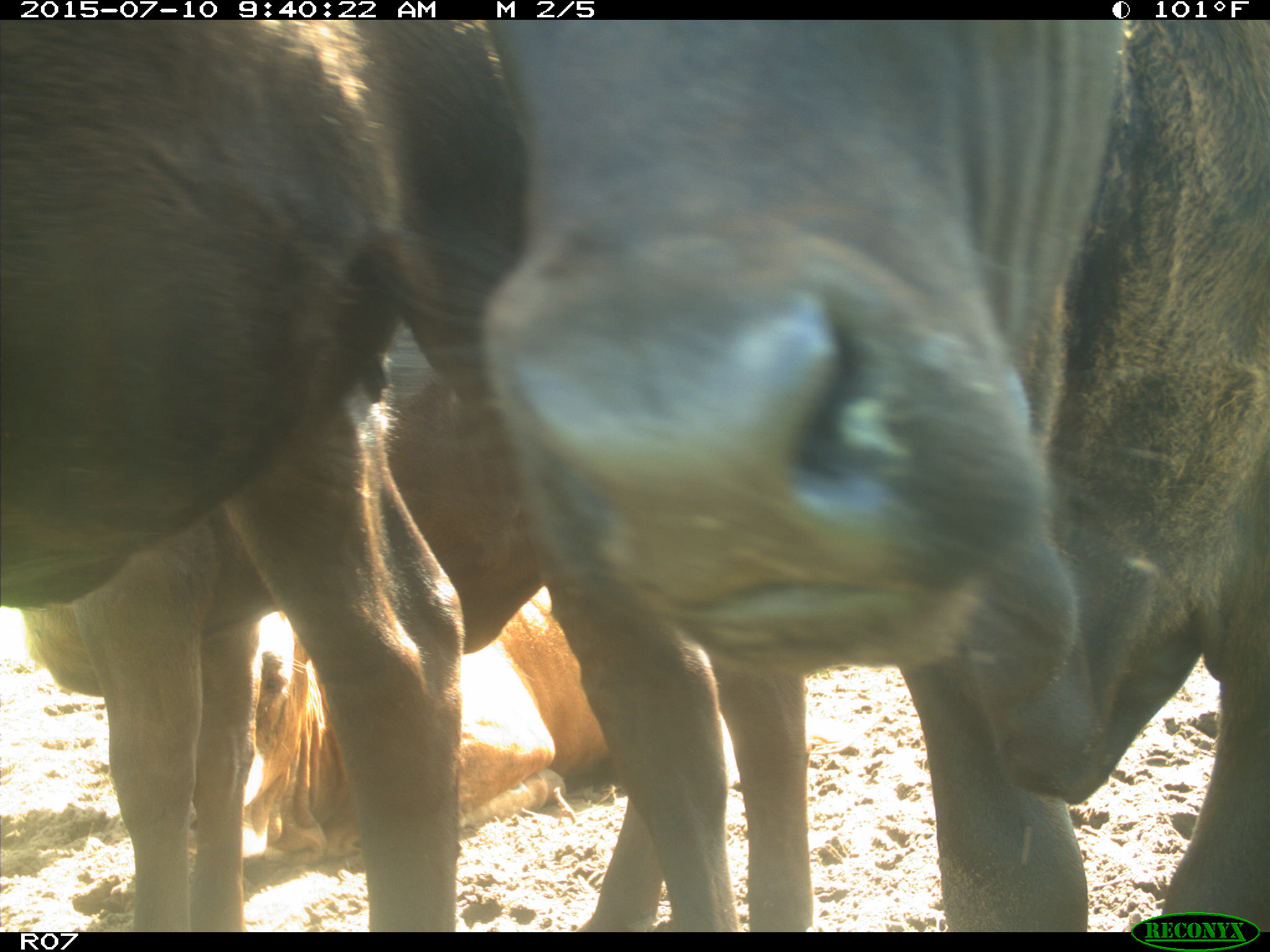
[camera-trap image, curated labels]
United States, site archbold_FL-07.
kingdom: Animalia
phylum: Chordata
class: Mammalia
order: Artiodactyla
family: Bovidae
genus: Bos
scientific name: Bos taurus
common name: domestic cow